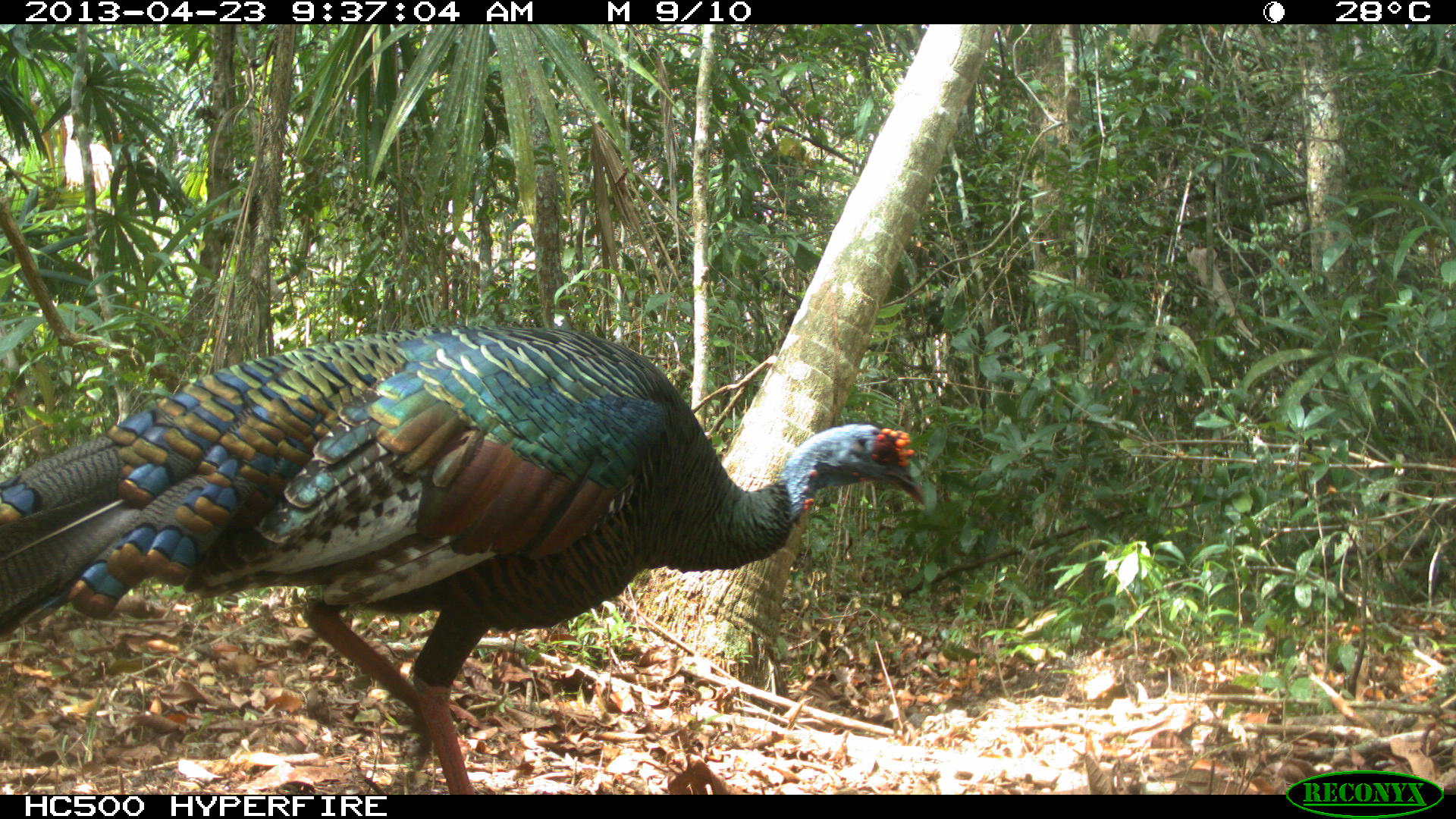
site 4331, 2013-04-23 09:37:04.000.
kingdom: Animalia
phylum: Chordata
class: Aves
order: Galliformes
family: Phasianidae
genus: Meleagris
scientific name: Meleagris ocellata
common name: ocellated turkey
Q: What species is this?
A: Meleagris ocellata (ocellated turkey).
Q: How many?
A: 1.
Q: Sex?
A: Male.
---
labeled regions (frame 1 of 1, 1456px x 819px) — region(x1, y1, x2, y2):
meleagris ocellata: region(4, 324, 928, 791)